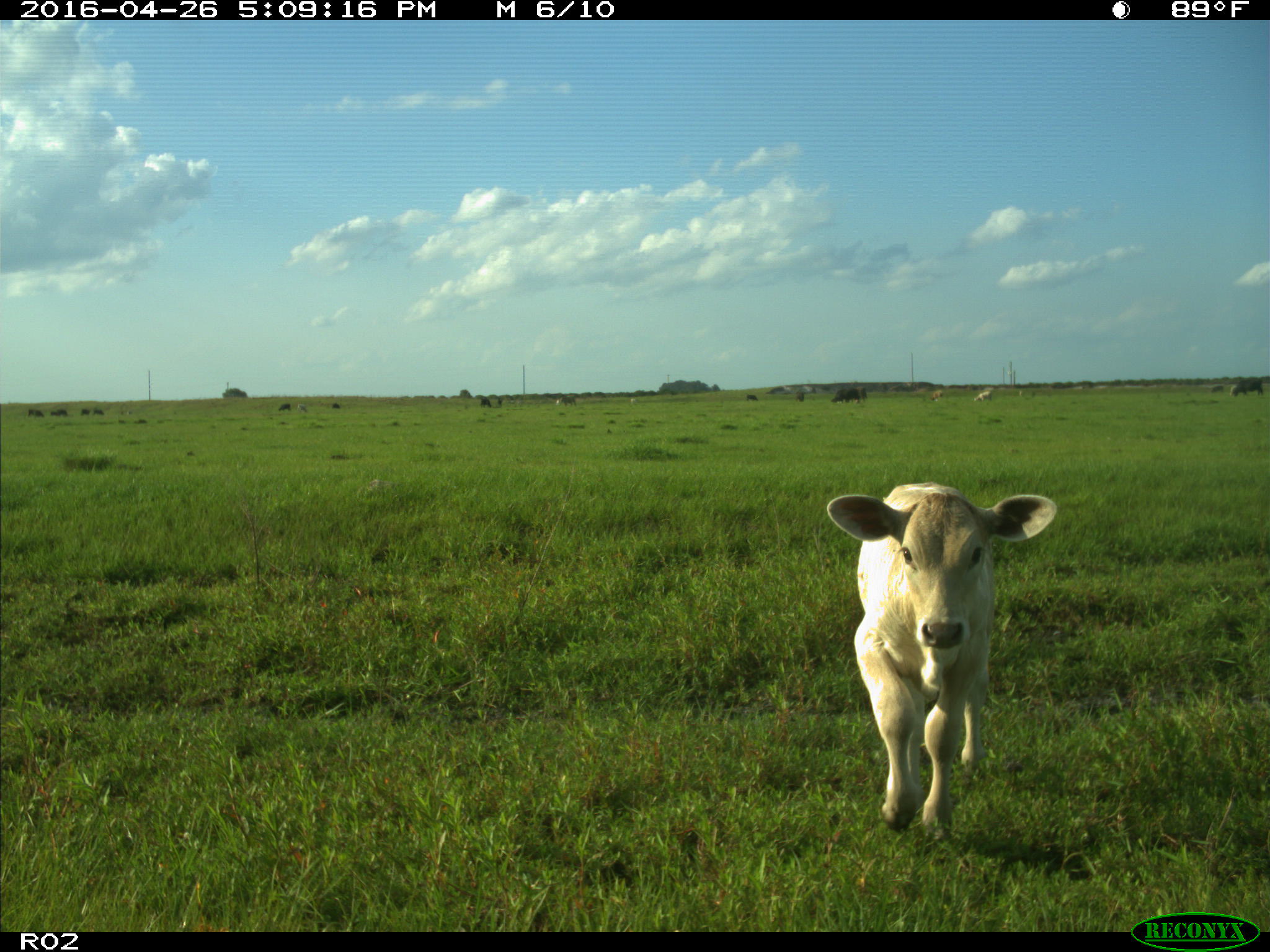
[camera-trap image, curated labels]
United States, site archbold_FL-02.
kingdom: Animalia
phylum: Chordata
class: Mammalia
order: Artiodactyla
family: Bovidae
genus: Bos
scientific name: Bos taurus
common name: domestic cow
Bos taurus (domestic cow).